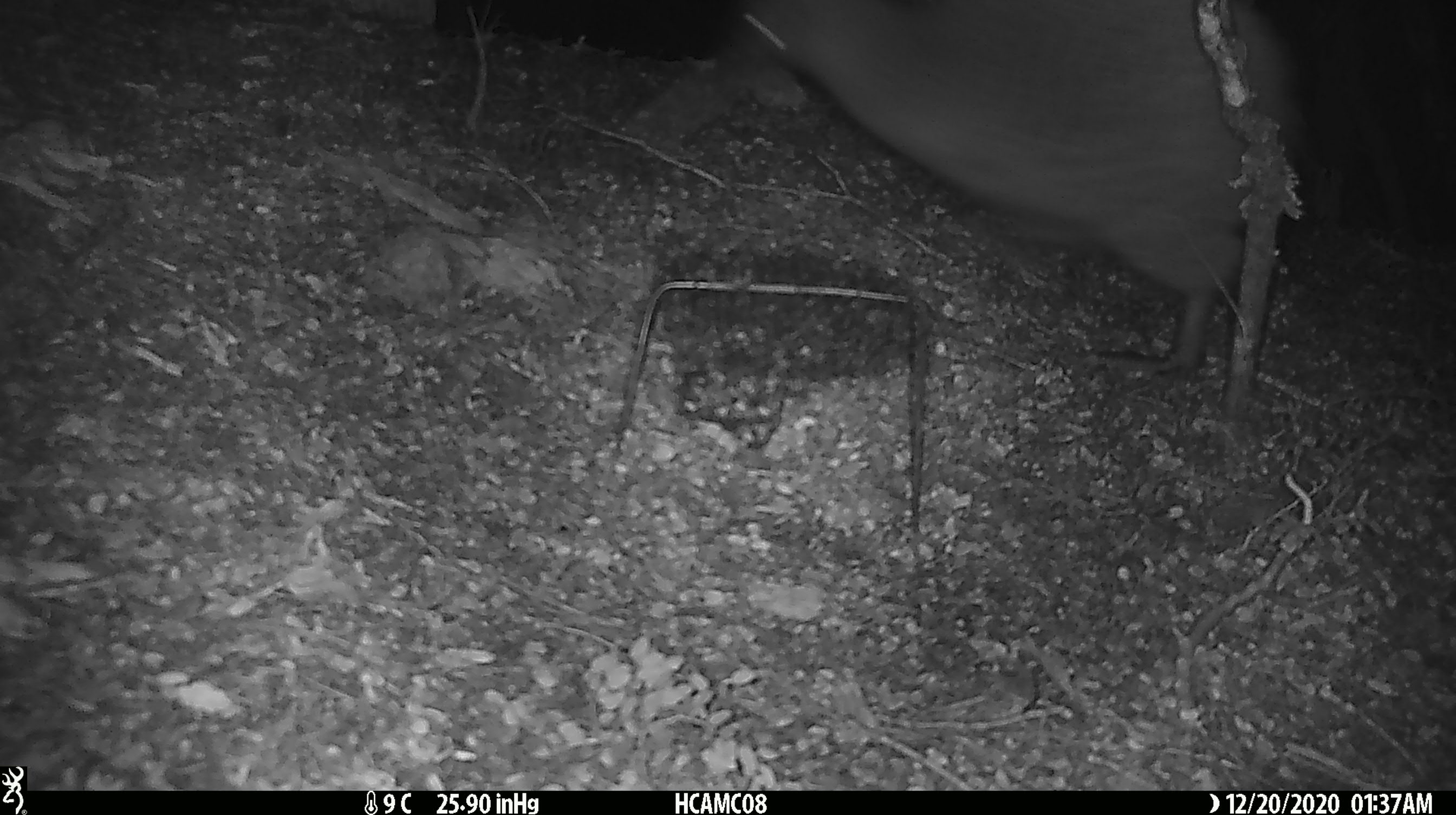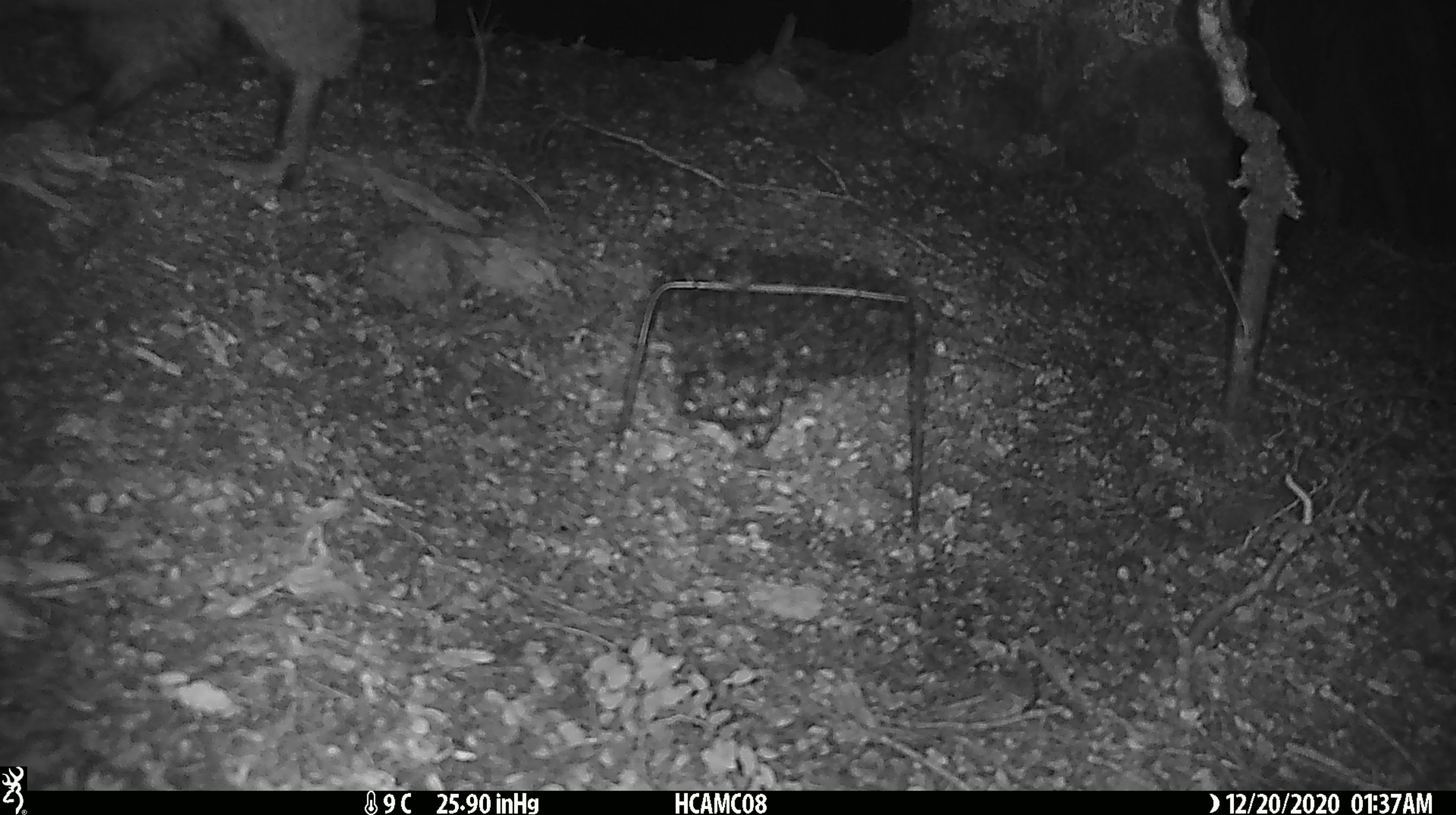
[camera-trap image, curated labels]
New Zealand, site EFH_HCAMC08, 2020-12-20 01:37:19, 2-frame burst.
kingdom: Animalia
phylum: Chordata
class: Aves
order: Apterygiformes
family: Apterygidae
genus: Apteryx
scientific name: Apteryx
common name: kiwi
Kiwi (Apteryx).